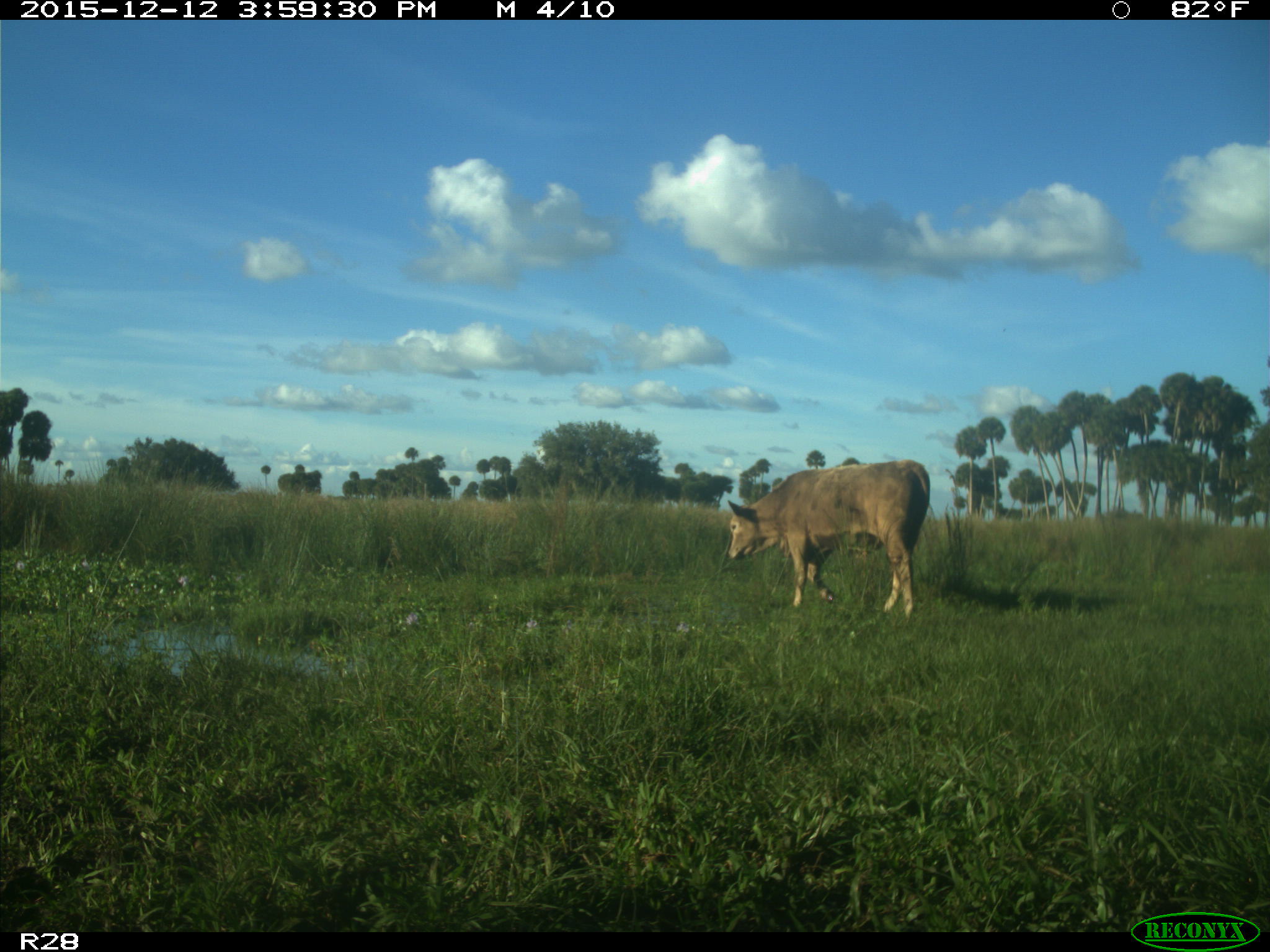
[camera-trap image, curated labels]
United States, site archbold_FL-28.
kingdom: Animalia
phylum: Chordata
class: Mammalia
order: Artiodactyla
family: Bovidae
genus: Bos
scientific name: Bos taurus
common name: domestic cow